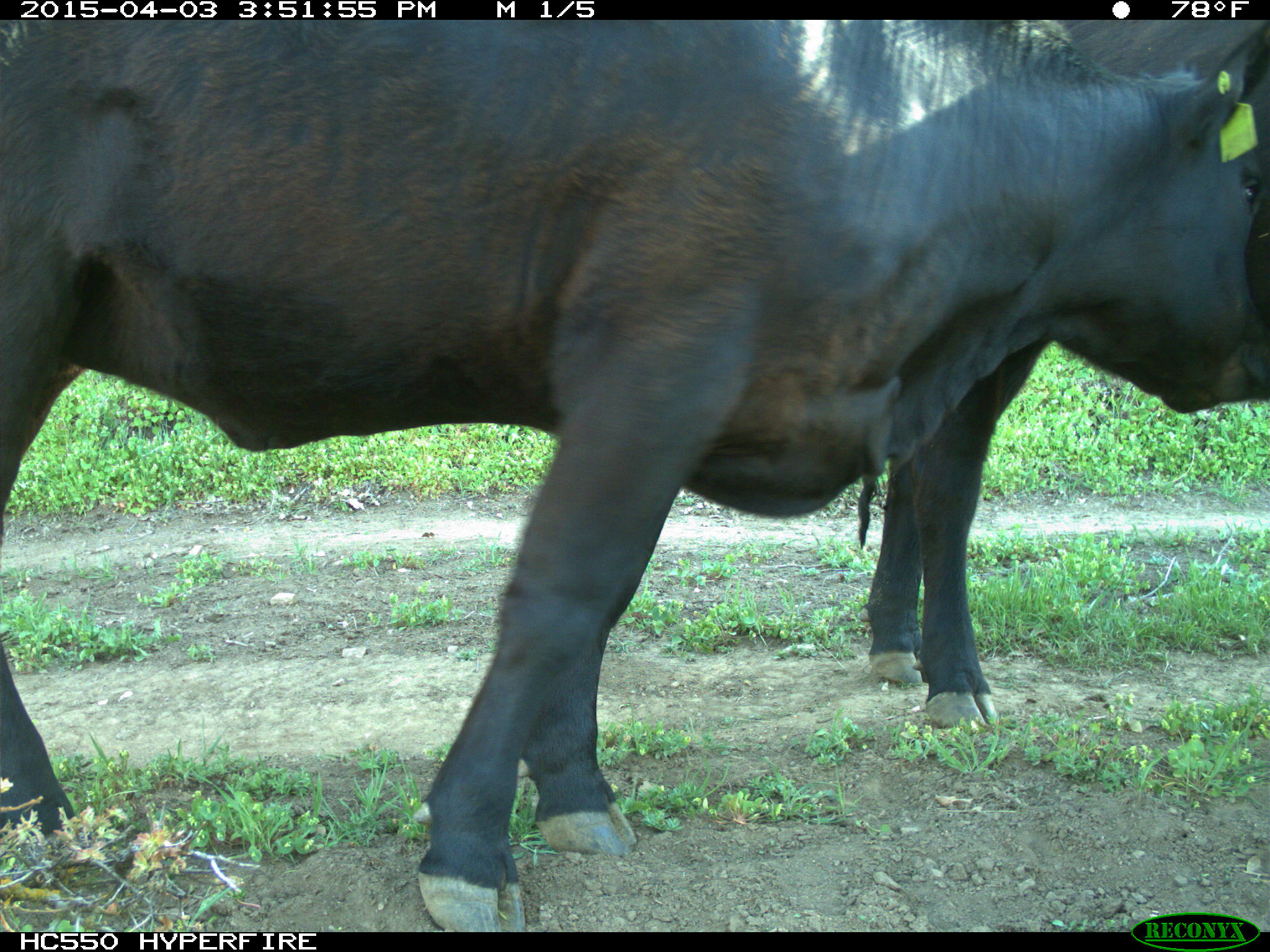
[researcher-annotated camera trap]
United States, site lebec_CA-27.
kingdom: Animalia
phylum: Chordata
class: Mammalia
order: Artiodactyla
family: Bovidae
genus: Bos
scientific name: Bos taurus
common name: domestic cow